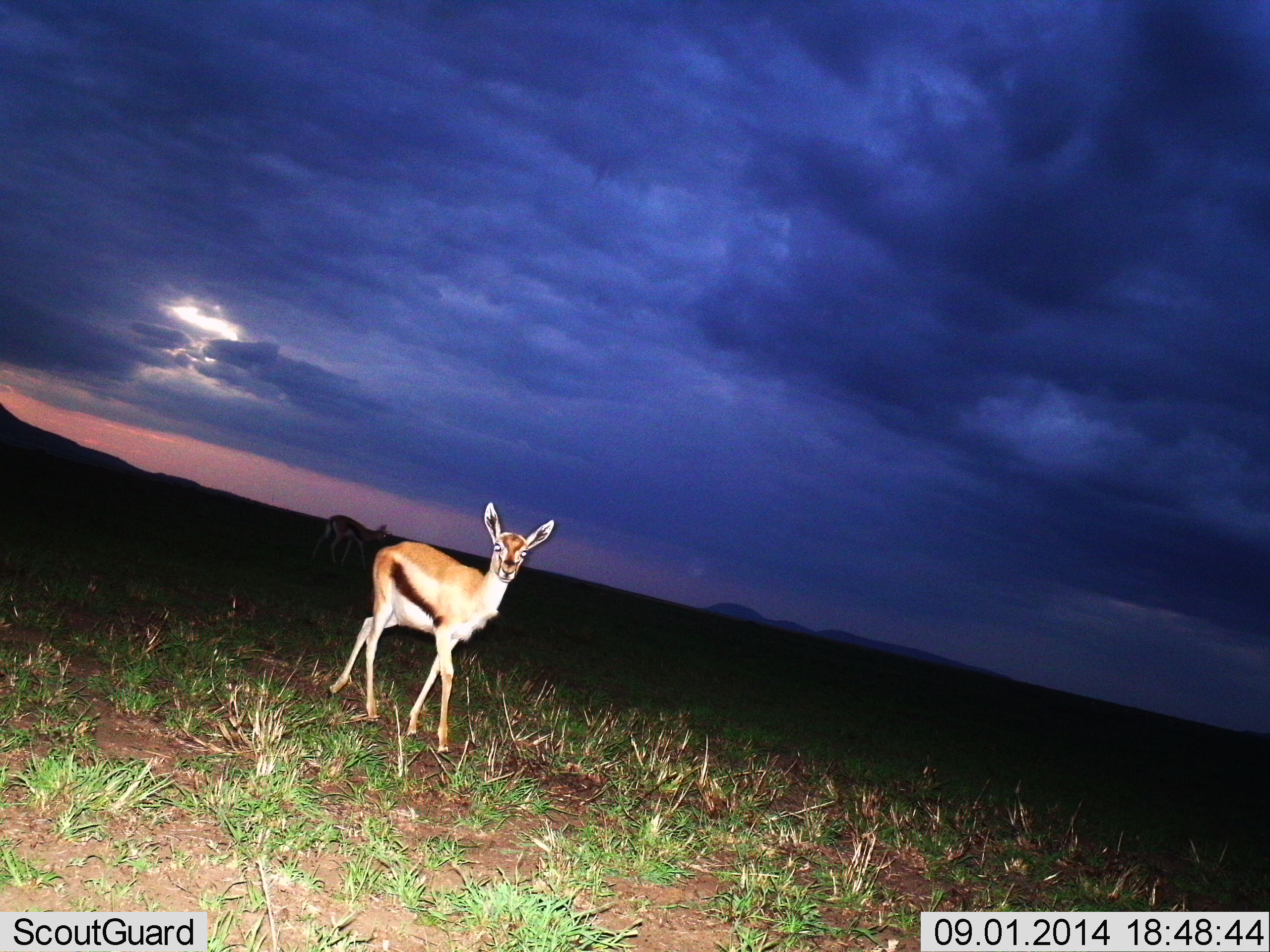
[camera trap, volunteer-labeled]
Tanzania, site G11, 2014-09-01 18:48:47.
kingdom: Animalia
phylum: Chordata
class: Mammalia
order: Artiodactyla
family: Bovidae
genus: Eudorcas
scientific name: Eudorcas thomsonii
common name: thomson's gazelle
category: gazellethomsons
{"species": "gazellethomsons (thomson's gazelle) (Eudorcas thomsonii)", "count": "2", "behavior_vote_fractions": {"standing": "80%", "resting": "0%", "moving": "20%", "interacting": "0%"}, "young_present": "10%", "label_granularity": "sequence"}